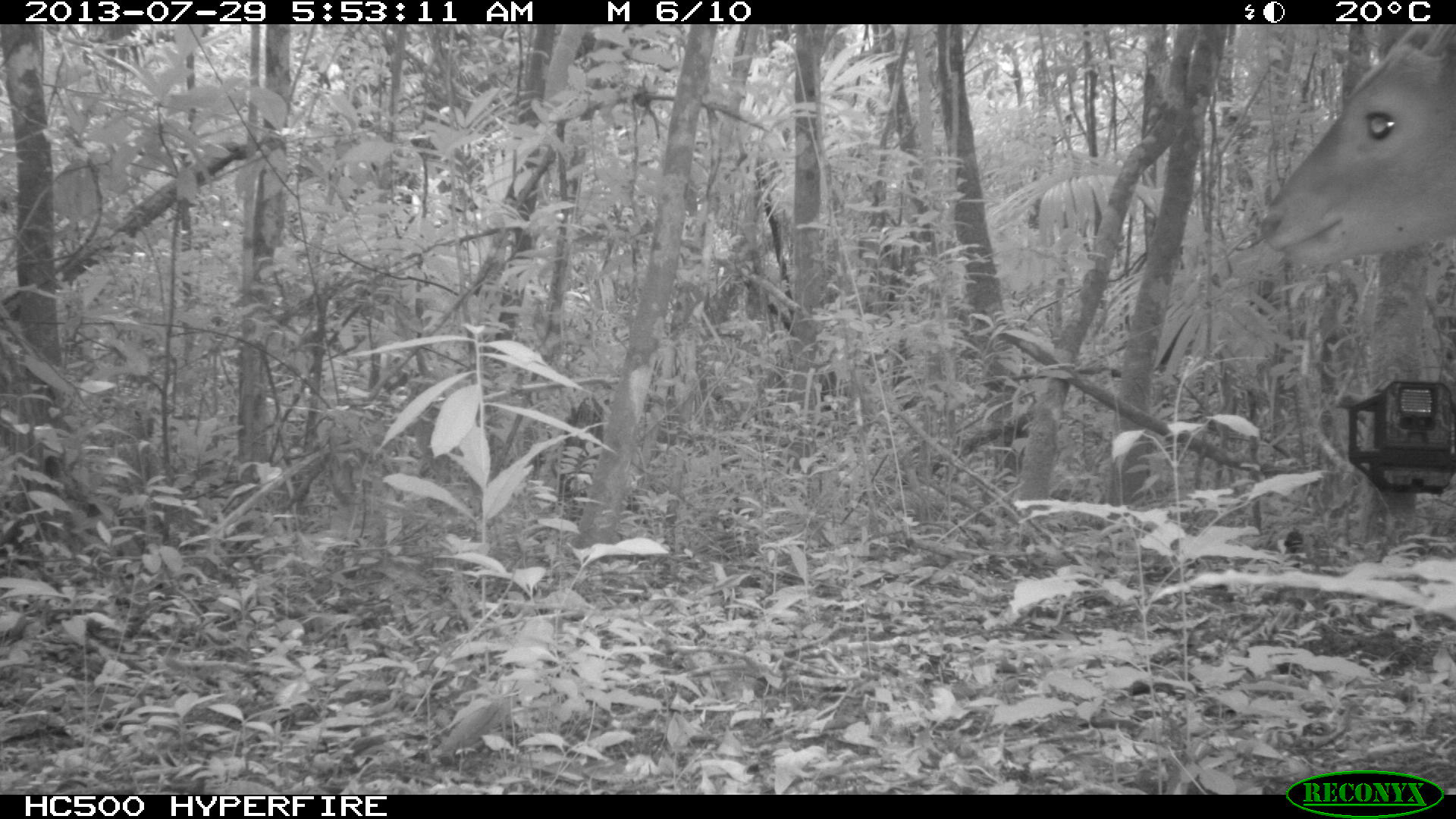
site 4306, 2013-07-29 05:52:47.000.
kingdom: Animalia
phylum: Chordata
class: Mammalia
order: Artiodactyla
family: Cervidae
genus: Mazama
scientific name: Mazama temama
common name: central american red brocket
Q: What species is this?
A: Mazama temama (central american red brocket).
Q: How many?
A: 1.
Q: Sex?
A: Male.